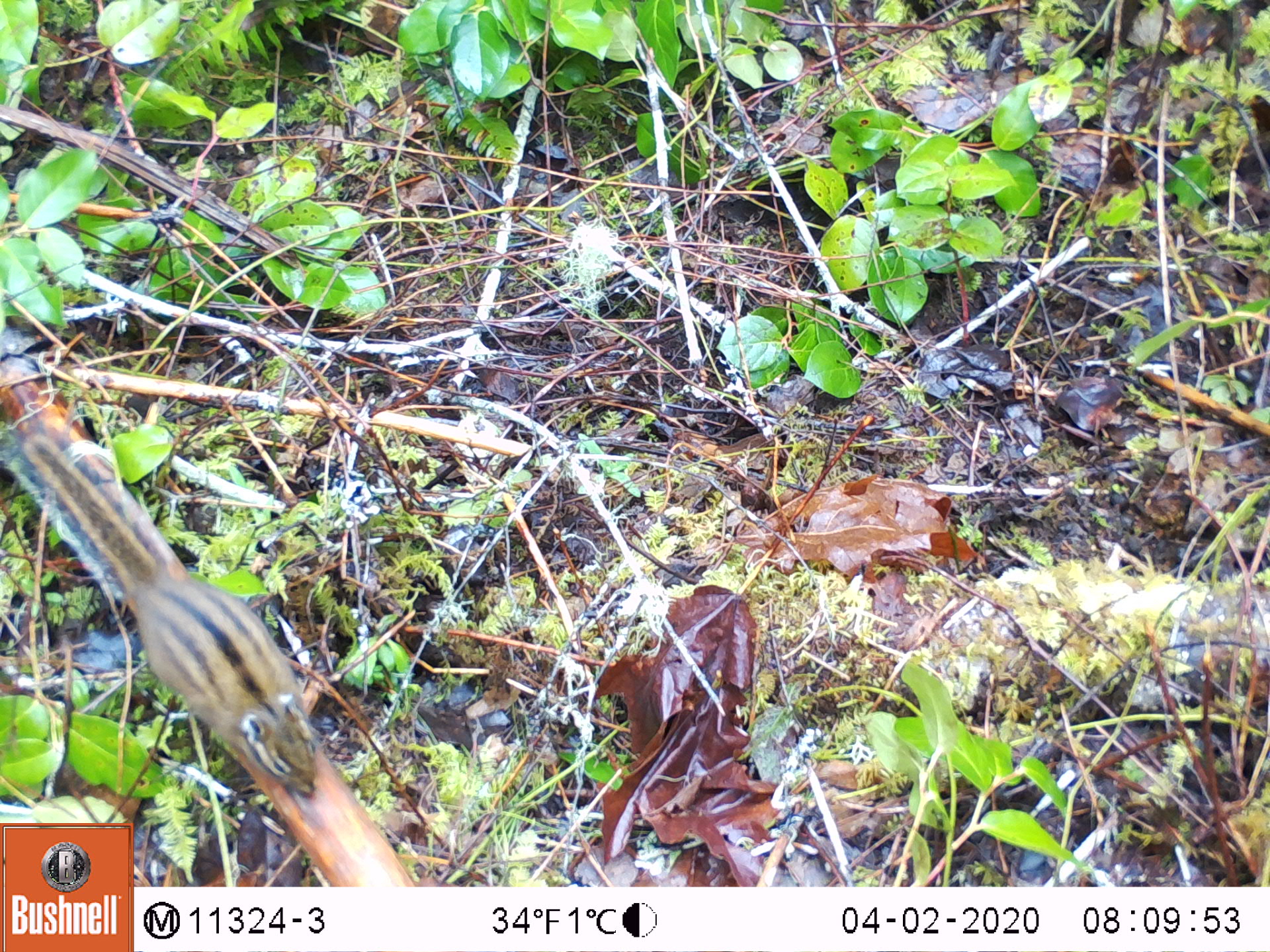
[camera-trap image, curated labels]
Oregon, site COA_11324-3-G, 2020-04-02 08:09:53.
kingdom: Animalia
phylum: Chordata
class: Mammalia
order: Rodentia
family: Sciuridae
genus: Neotamias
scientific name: Neotamias townsendii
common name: townsend's chipmunk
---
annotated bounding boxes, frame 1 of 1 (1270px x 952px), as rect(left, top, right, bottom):
townsend's chipmunk: rect(0, 406, 320, 812)